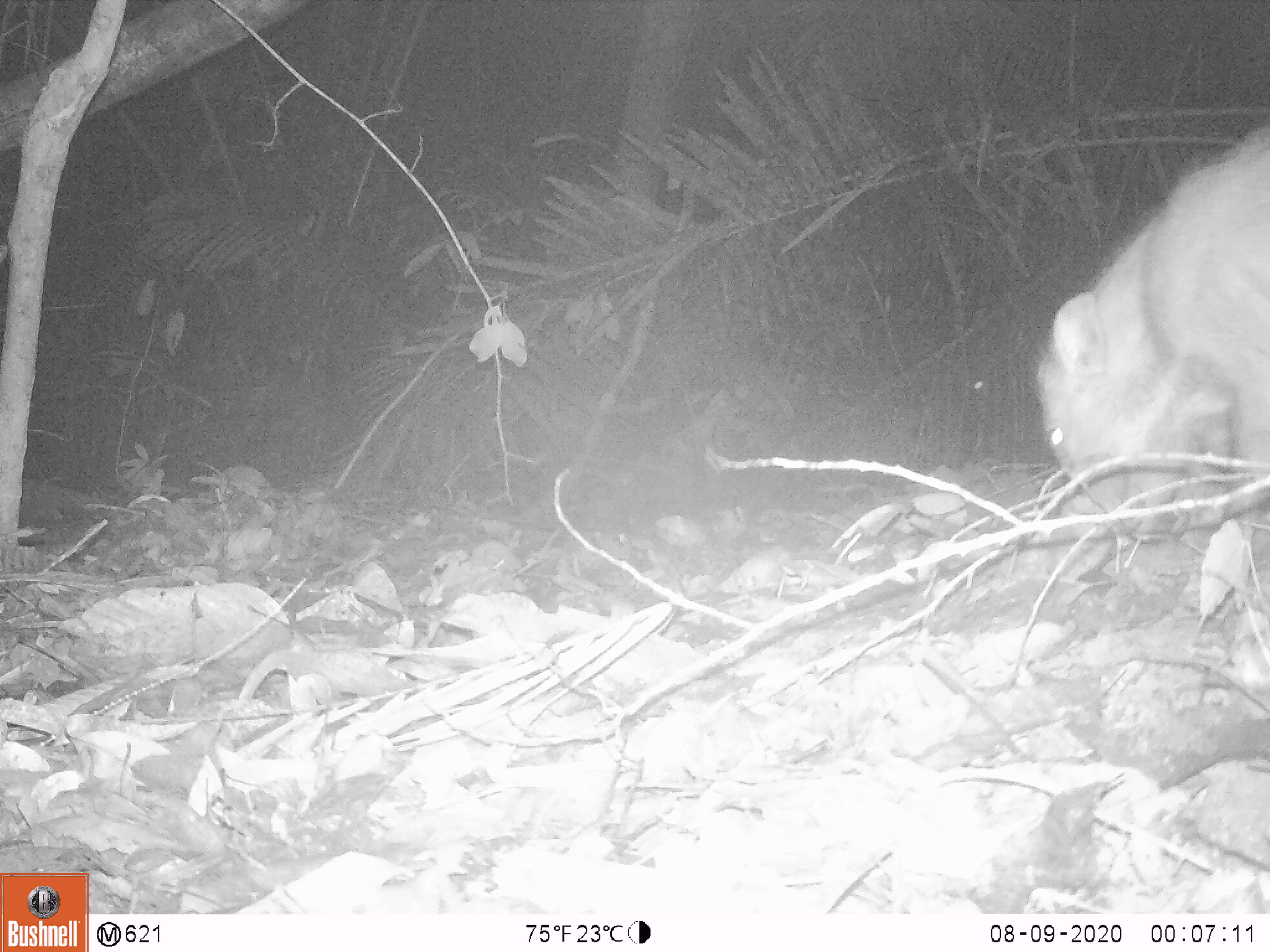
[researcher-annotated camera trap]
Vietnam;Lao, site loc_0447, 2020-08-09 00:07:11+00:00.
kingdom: Animalia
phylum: Chordata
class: Mammalia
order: Artiodactyla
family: Suidae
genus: Sus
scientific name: Sus scrofa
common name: eurasian wild pig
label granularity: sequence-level